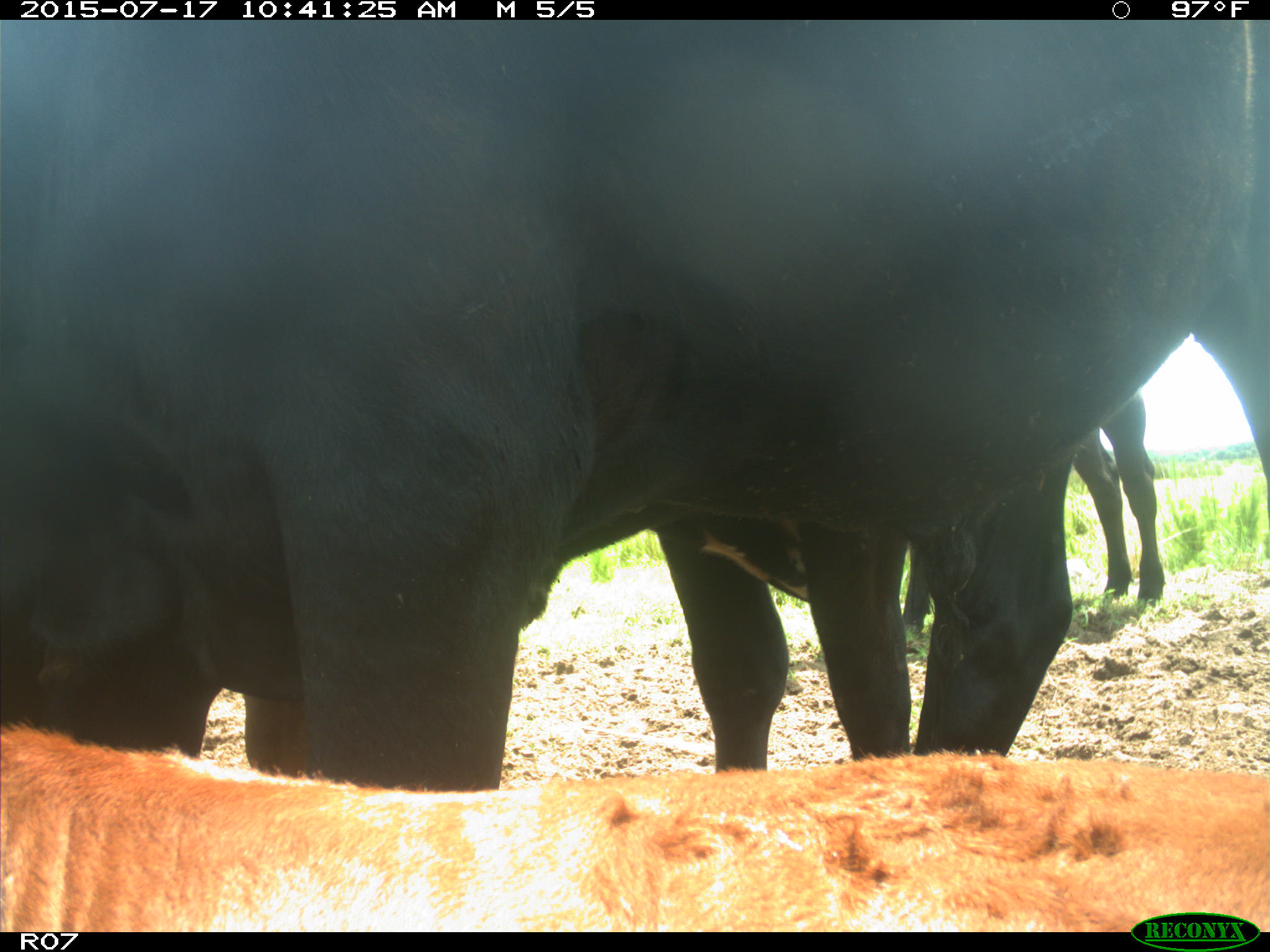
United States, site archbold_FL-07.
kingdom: Animalia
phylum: Chordata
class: Mammalia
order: Artiodactyla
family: Bovidae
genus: Bos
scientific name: Bos taurus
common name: domestic cow